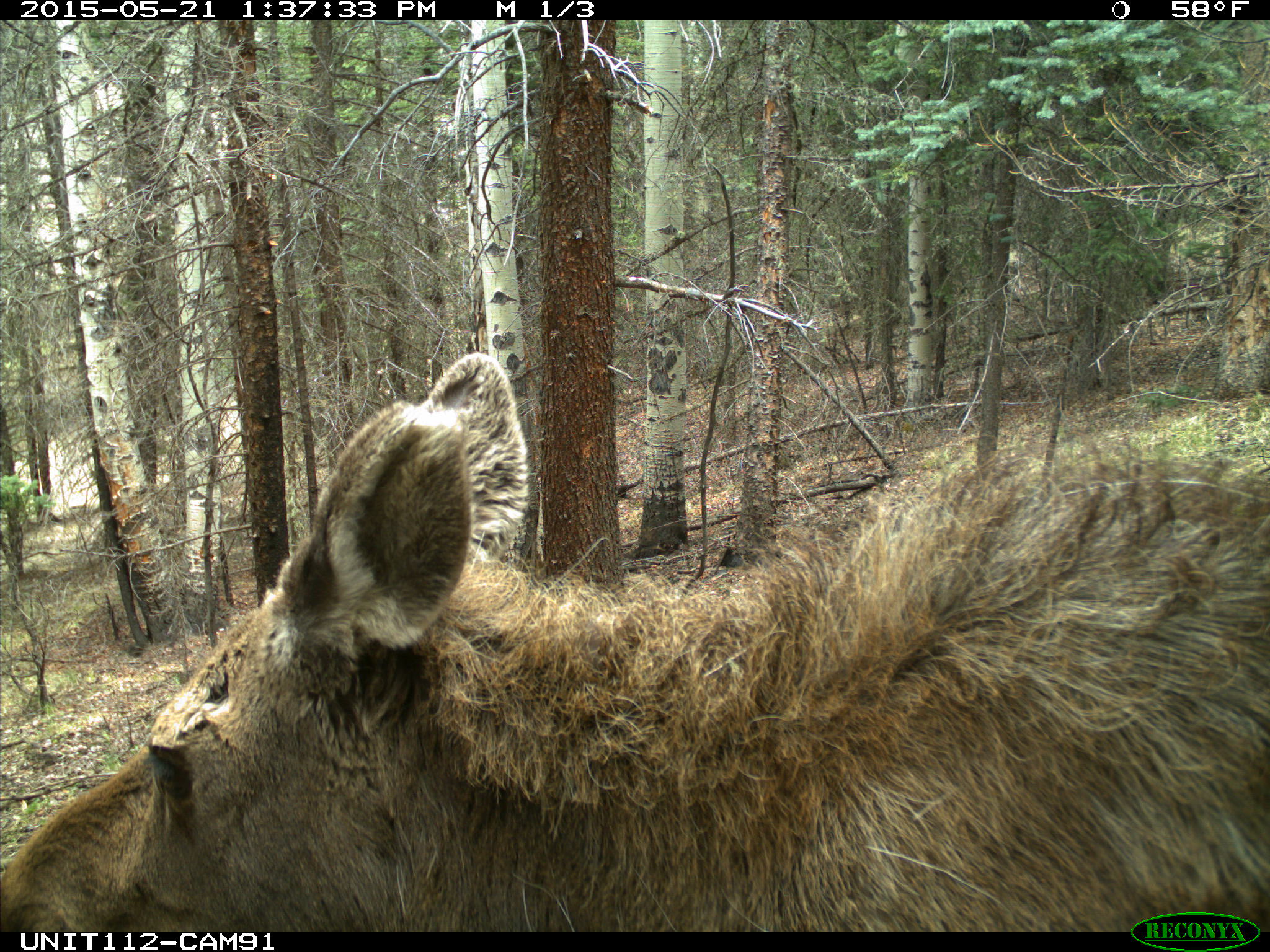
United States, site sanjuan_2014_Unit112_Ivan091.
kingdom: Animalia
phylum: Chordata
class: Mammalia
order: Artiodactyla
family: Cervidae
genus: Alces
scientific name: Alces alces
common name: moose